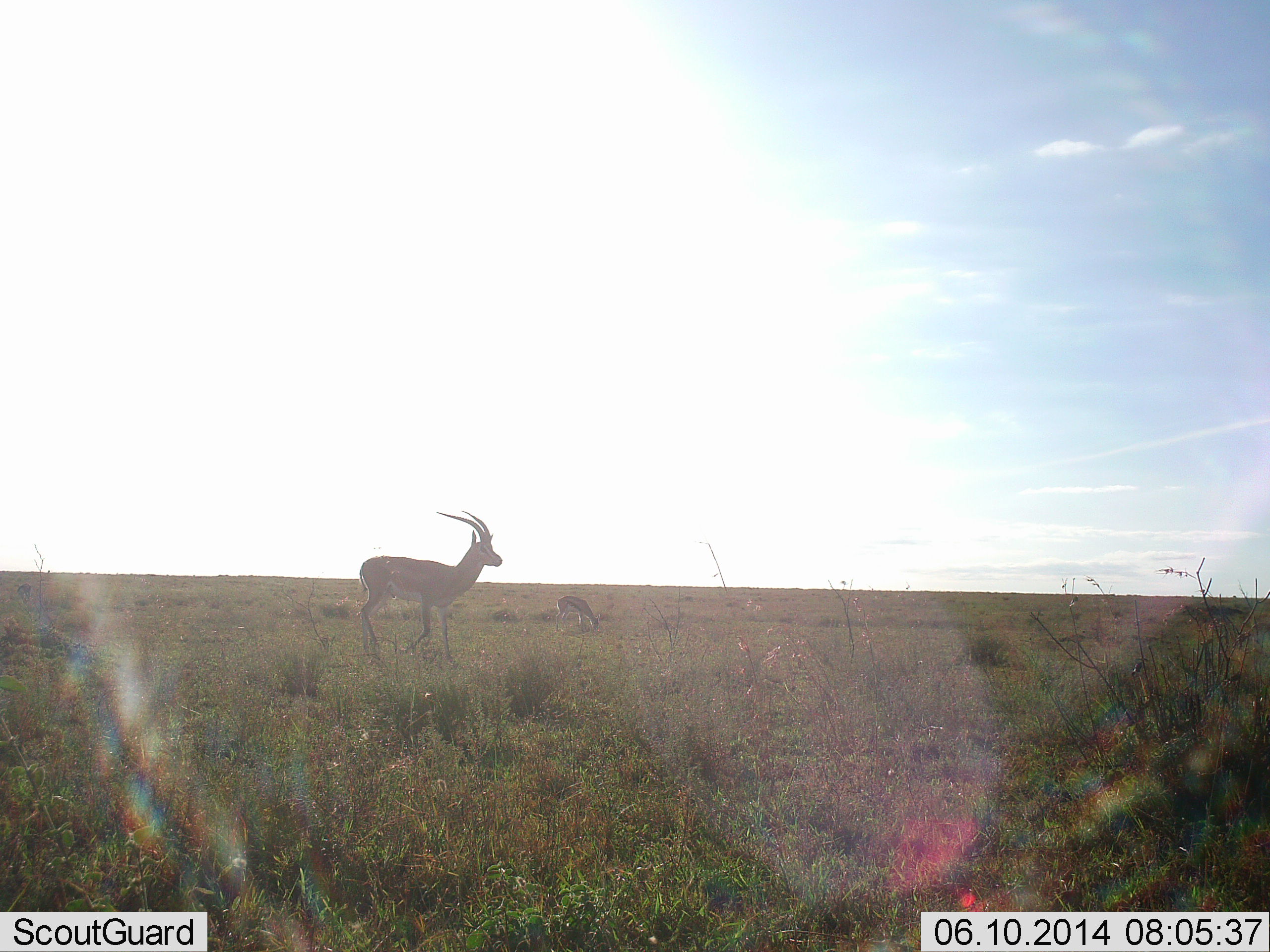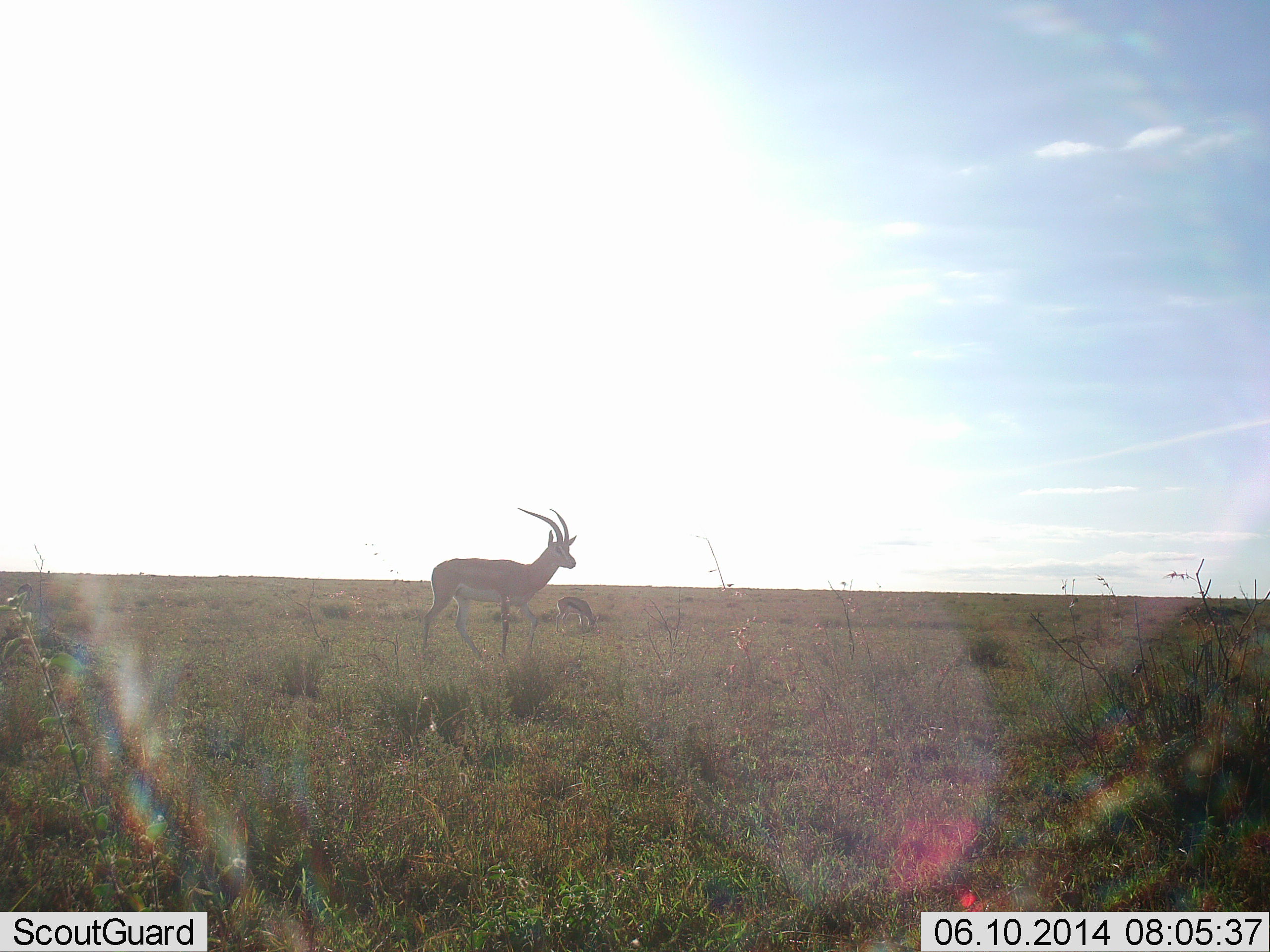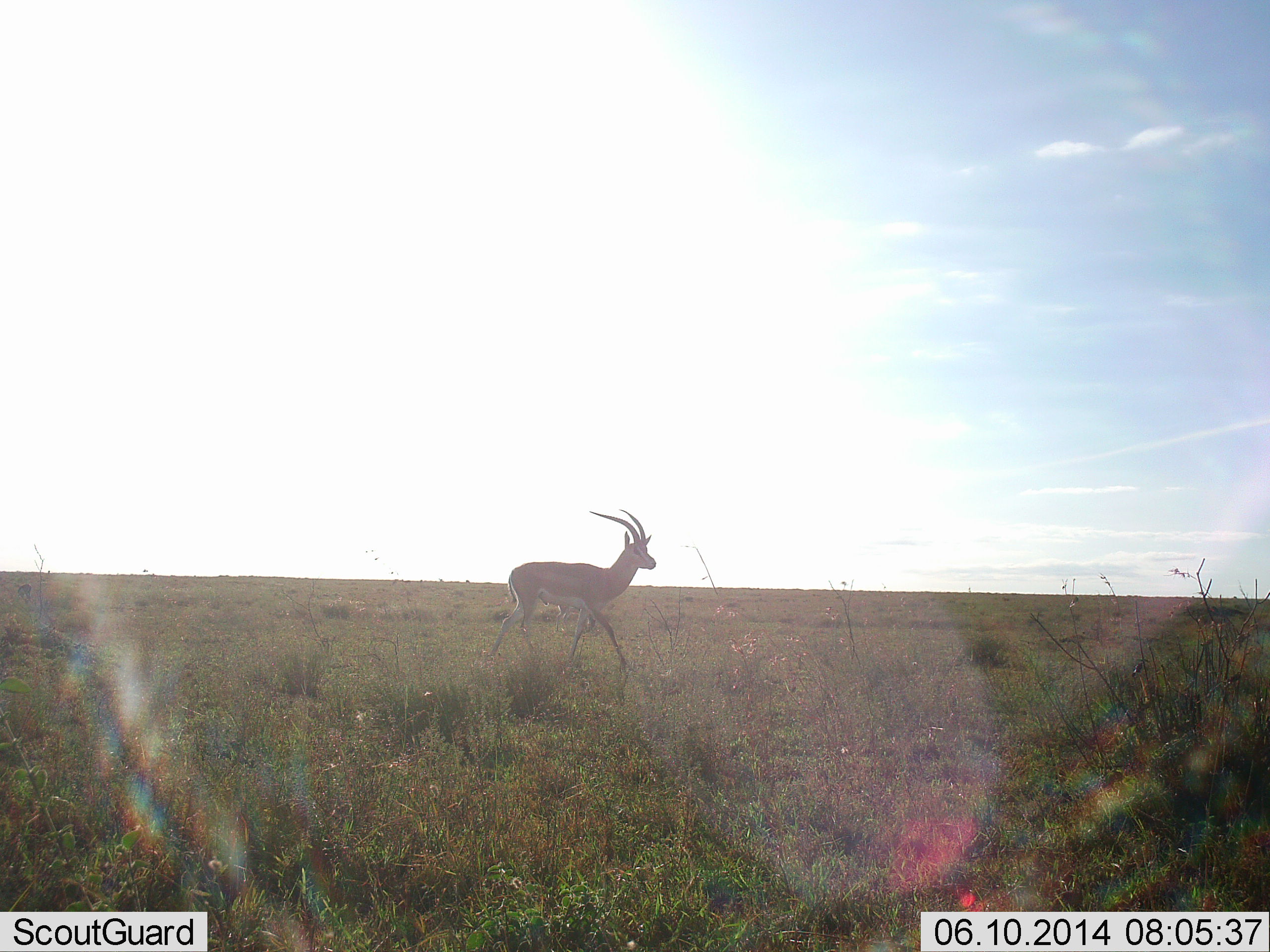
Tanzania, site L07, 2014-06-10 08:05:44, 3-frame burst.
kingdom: Animalia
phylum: Chordata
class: Mammalia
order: Artiodactyla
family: Bovidae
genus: Eudorcas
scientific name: Eudorcas thomsonii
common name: thomson's gazelle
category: gazellethomsons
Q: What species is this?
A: Gazellethomsons (thomson's gazelle) (Eudorcas thomsonii).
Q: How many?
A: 1.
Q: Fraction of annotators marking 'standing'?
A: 8%.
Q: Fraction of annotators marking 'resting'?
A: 0%.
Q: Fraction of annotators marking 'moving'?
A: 31%.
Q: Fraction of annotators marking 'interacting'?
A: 0%.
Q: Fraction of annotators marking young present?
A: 0%.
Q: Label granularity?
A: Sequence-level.